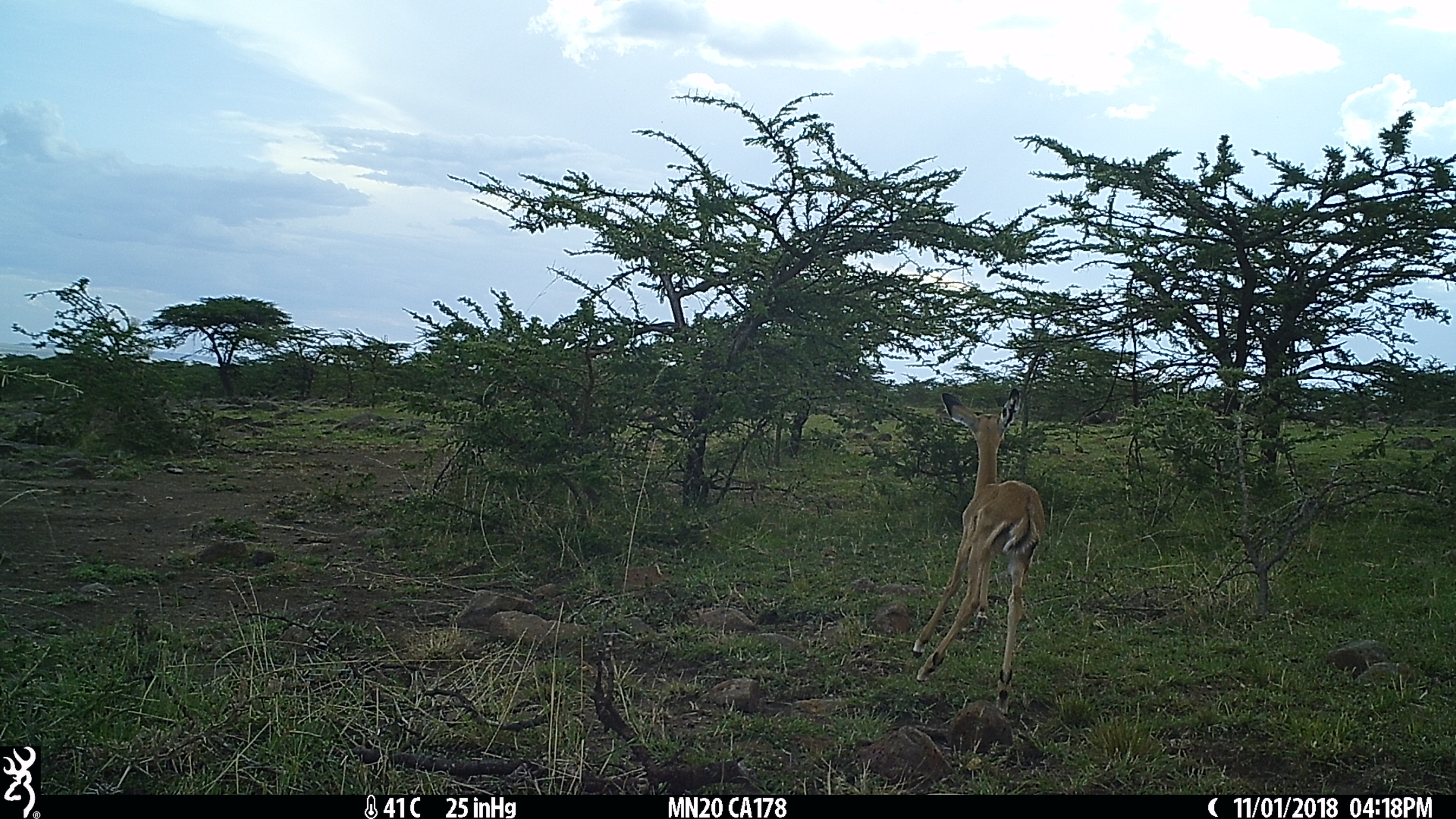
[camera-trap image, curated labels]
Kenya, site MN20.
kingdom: Animalia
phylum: Chordata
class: Mammalia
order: Artiodactyla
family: Bovidae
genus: Aepyceros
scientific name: Aepyceros melampus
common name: impala